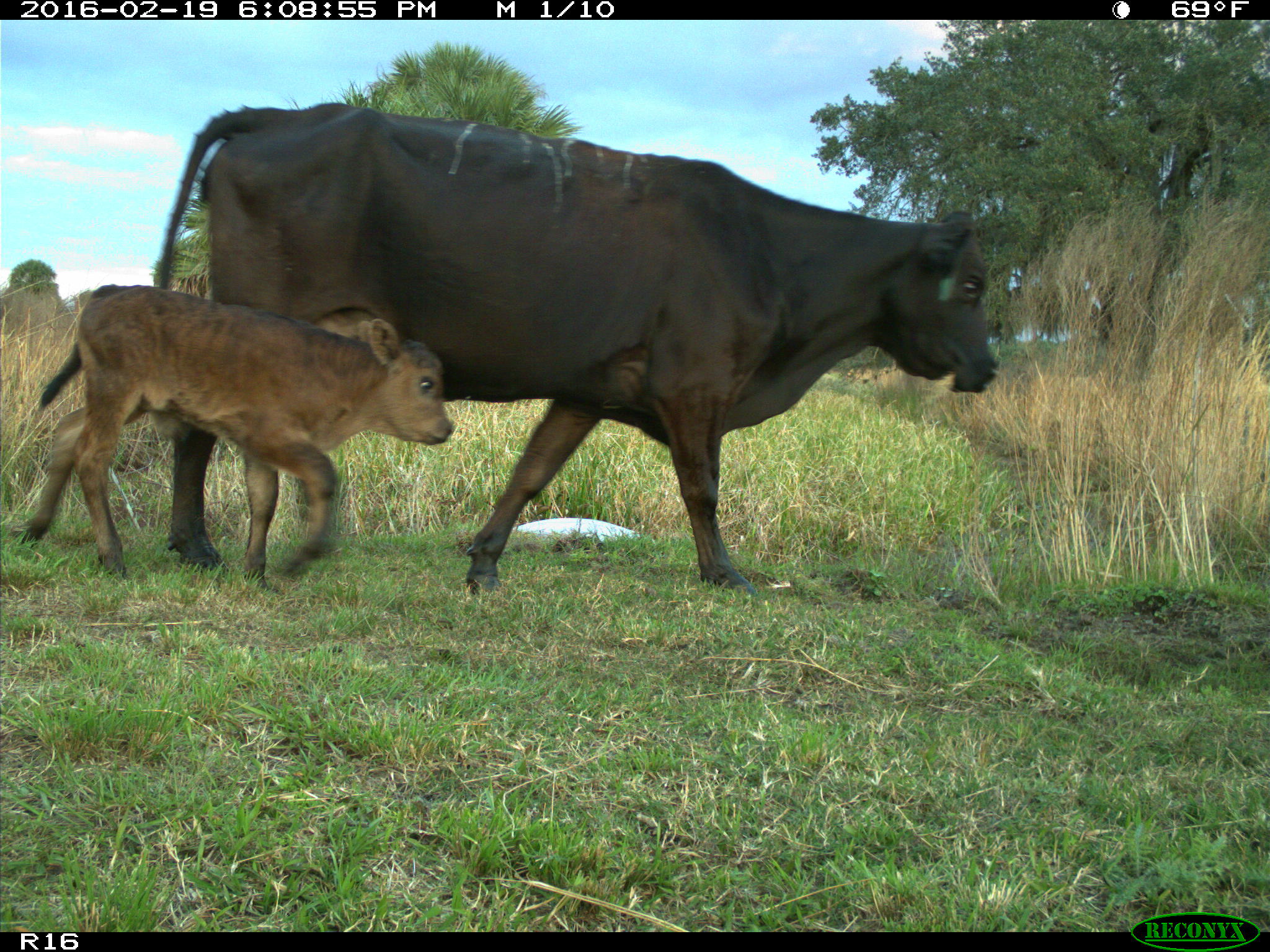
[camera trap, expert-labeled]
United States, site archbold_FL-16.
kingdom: Animalia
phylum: Chordata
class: Mammalia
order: Artiodactyla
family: Bovidae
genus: Bos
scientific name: Bos taurus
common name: domestic cow